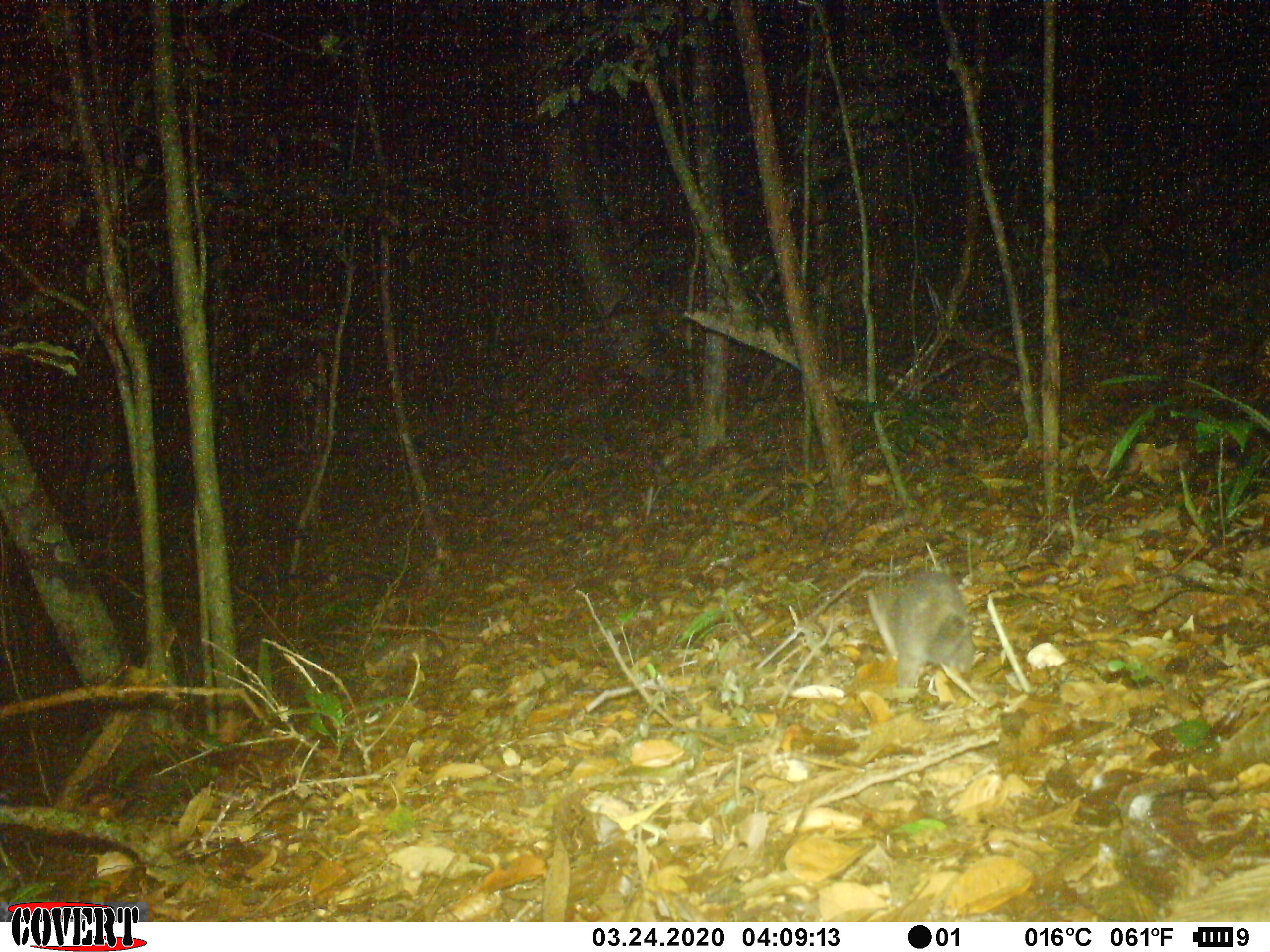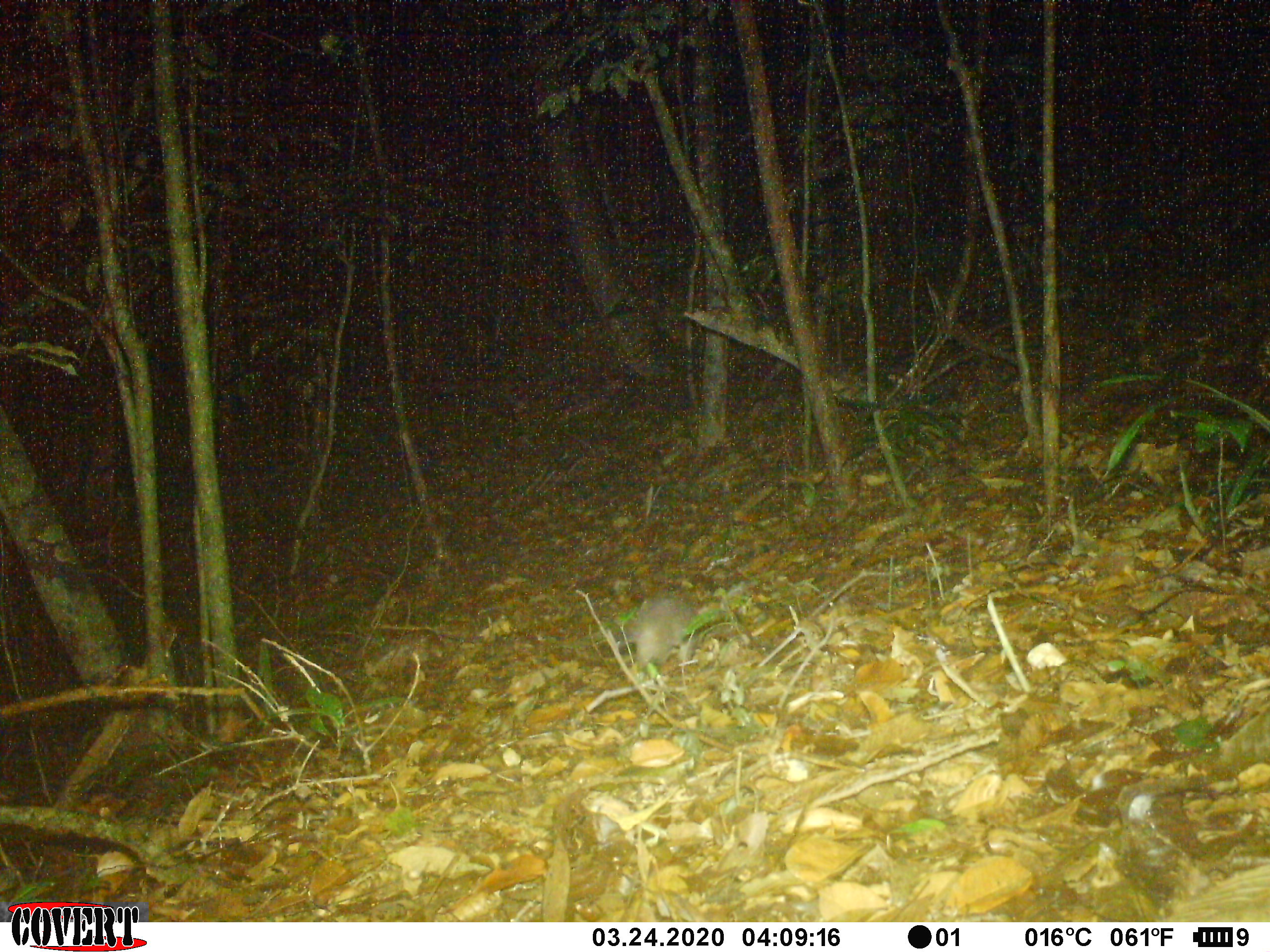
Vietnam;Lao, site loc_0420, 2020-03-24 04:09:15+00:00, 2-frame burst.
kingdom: Animalia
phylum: Chordata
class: Mammalia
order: Carnivora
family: Mustelidae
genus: Melogale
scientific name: Melogale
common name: ferret badger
Ferret badger (Melogale). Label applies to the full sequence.